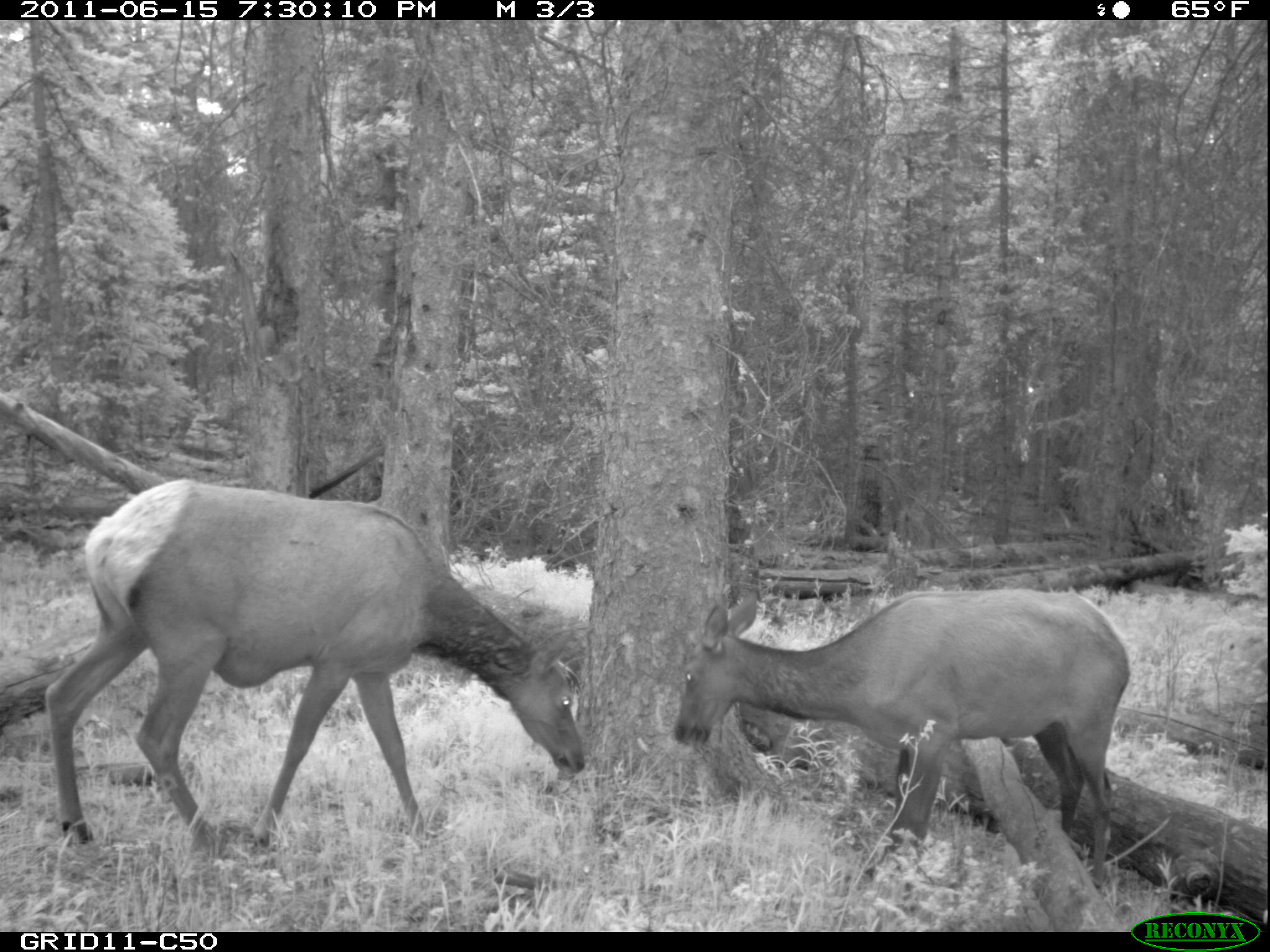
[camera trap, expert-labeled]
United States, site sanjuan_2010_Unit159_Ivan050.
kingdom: Animalia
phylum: Chordata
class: Mammalia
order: Artiodactyla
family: Cervidae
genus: Cervus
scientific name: Cervus elaphus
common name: red deer